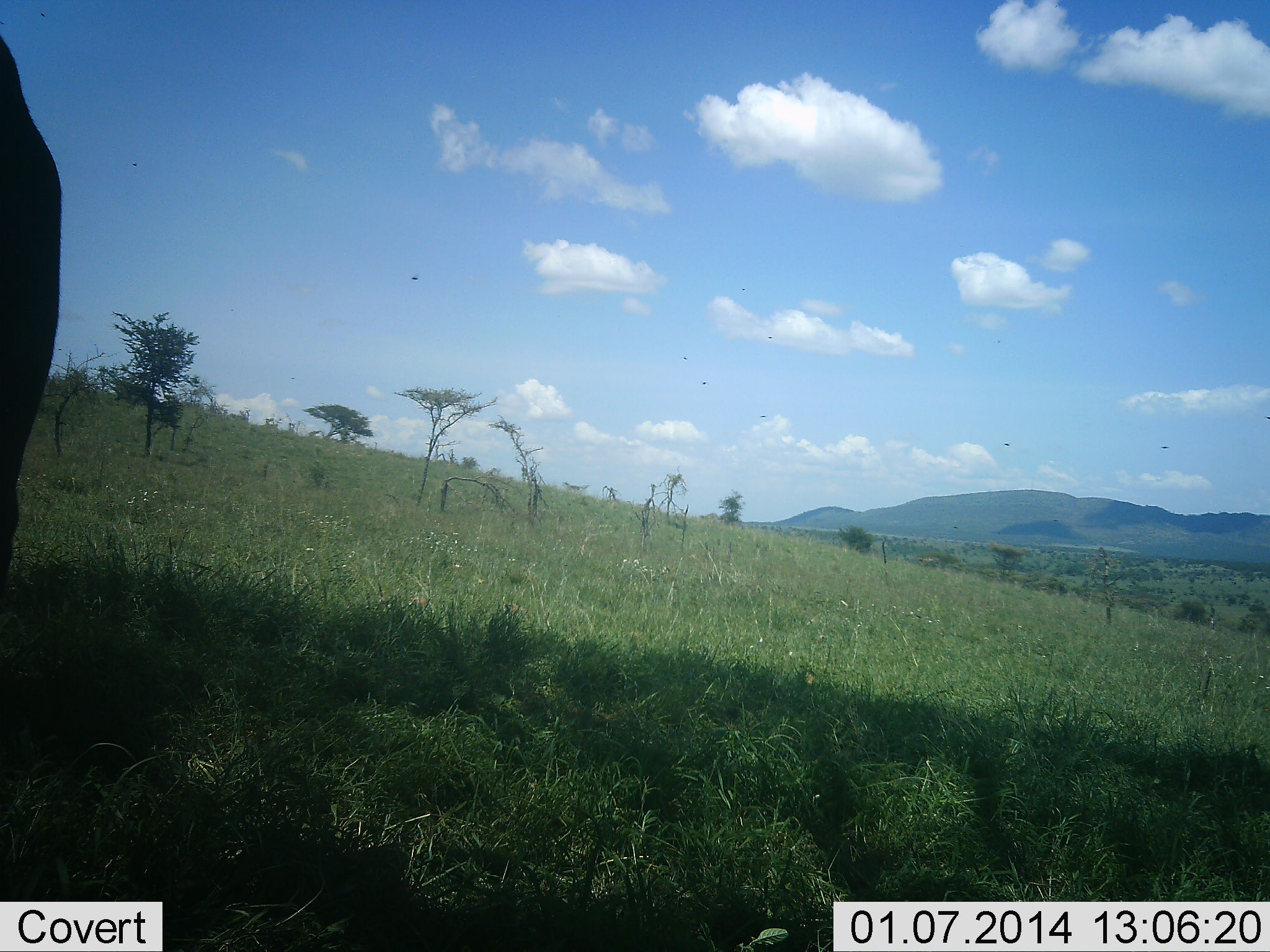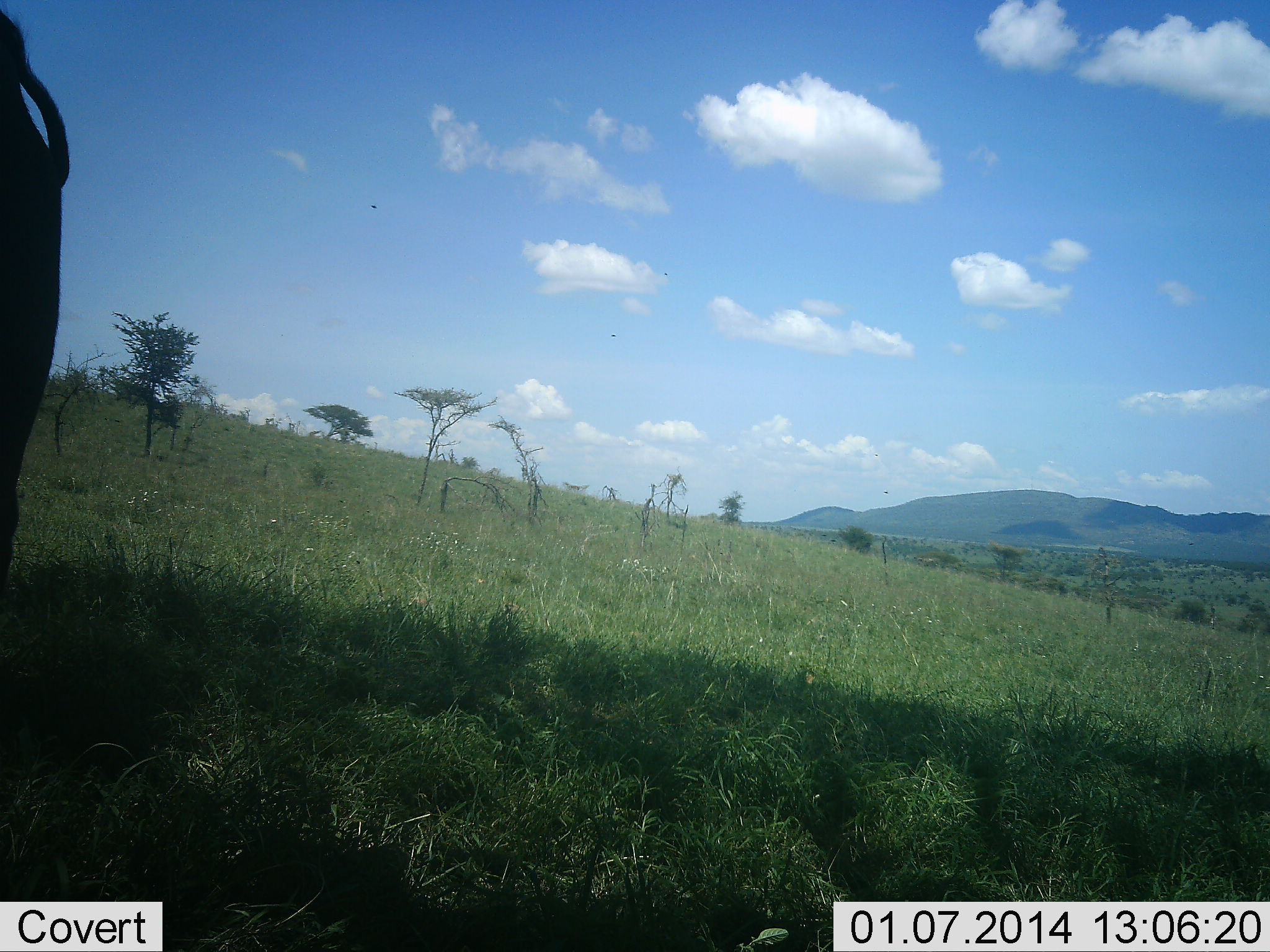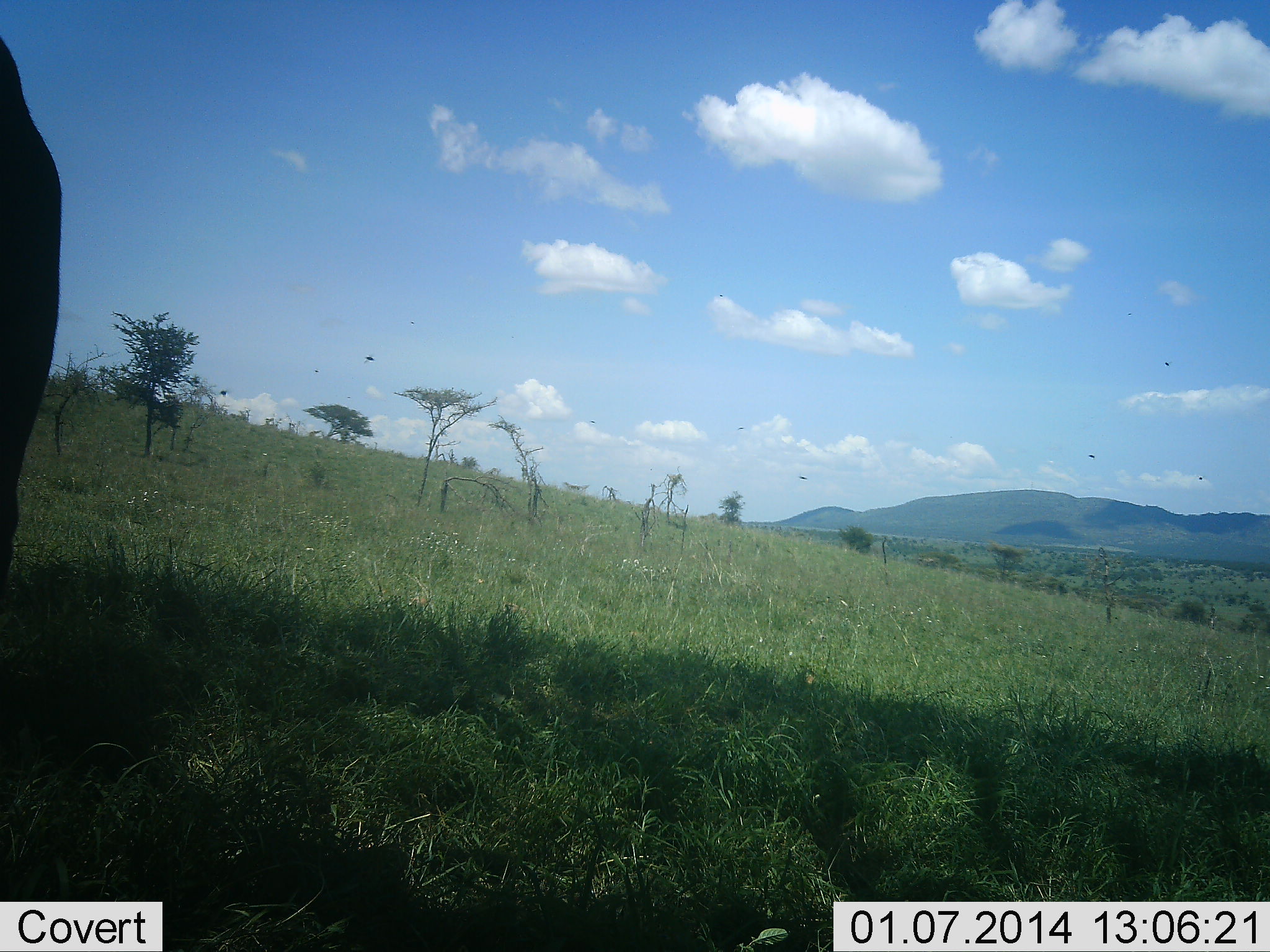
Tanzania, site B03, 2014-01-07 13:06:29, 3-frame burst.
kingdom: Animalia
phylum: Chordata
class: Mammalia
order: Artiodactyla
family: Bovidae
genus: Connochaetes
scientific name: Connochaetes taurinus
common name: blue wildebeest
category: wildebeest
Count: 1.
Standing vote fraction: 100%.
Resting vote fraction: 0%.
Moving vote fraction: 0%.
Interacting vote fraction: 0%.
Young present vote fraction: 0%.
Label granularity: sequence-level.